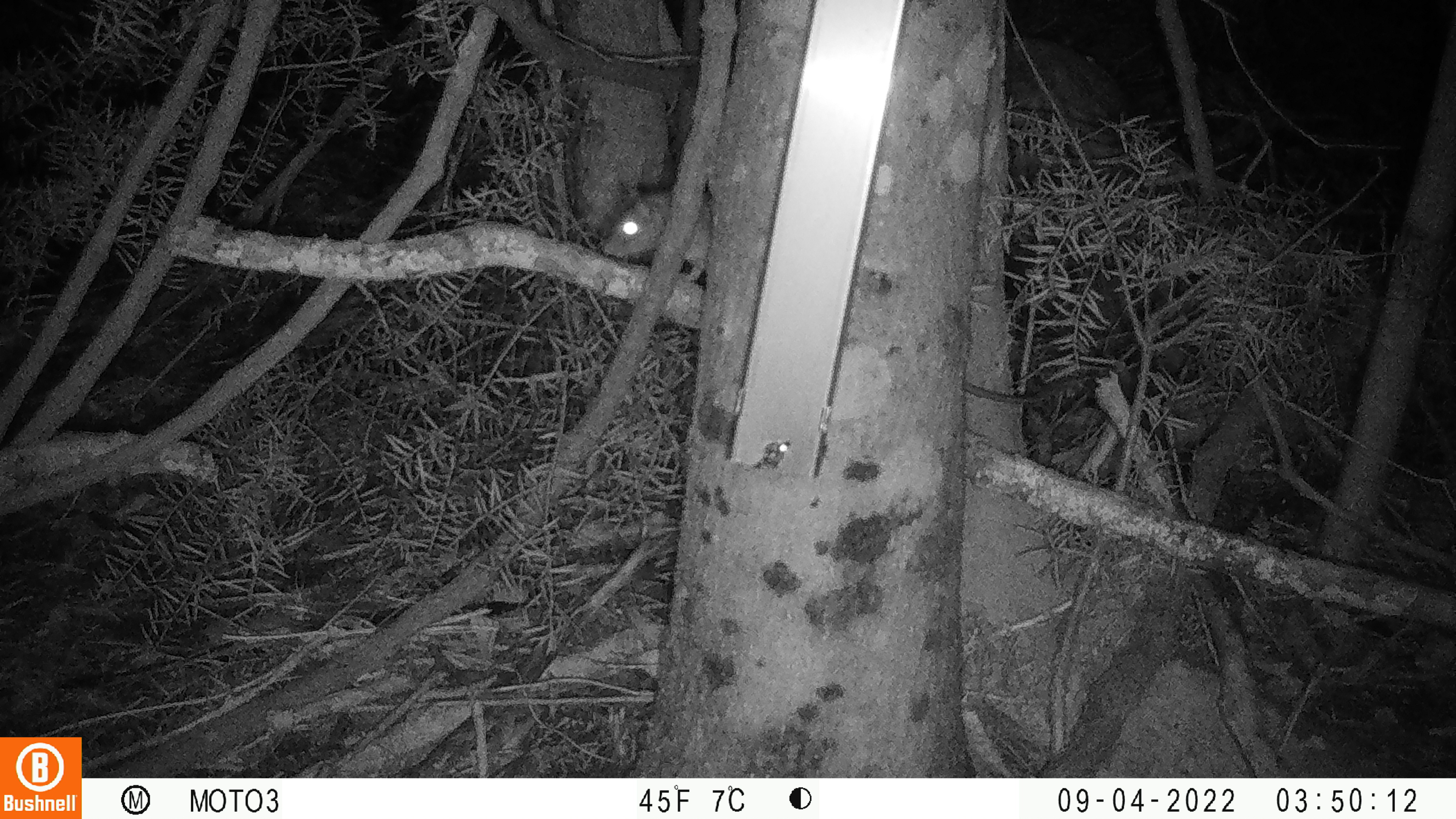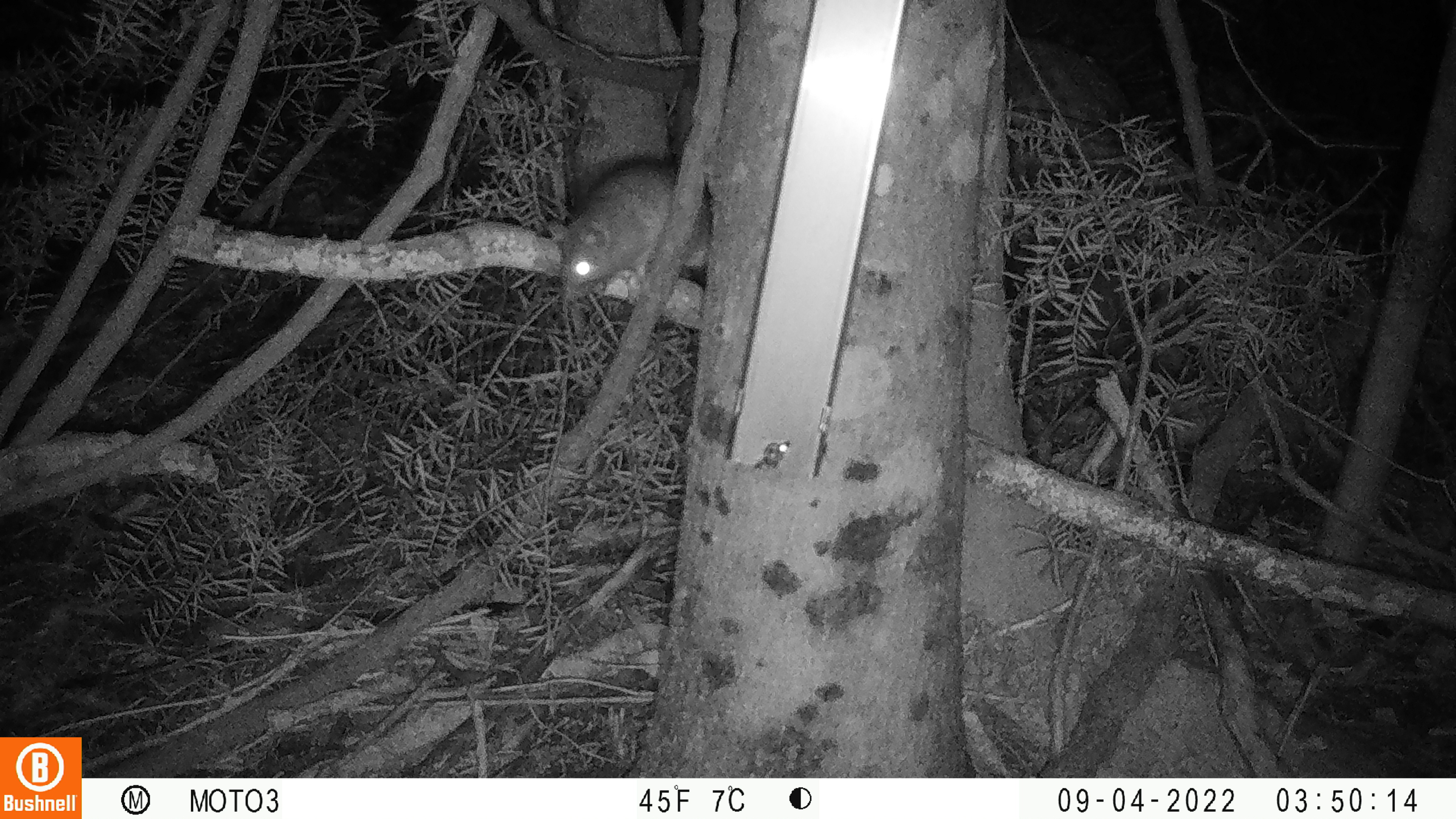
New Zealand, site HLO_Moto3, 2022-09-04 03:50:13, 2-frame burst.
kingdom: Animalia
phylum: Chordata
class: Mammalia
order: Rodentia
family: Muridae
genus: Rattus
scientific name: Rattus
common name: rat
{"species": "rat (Rattus)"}